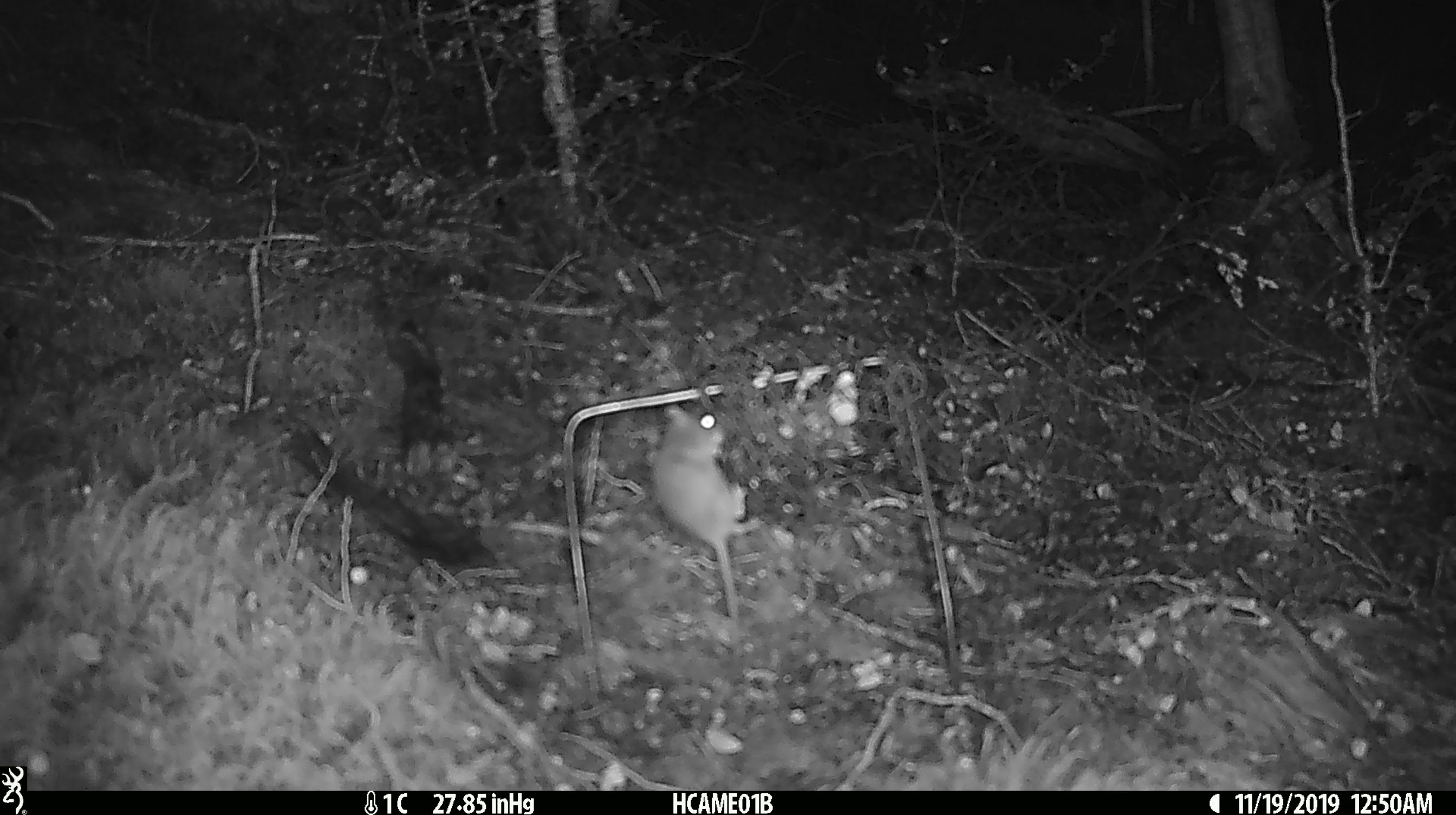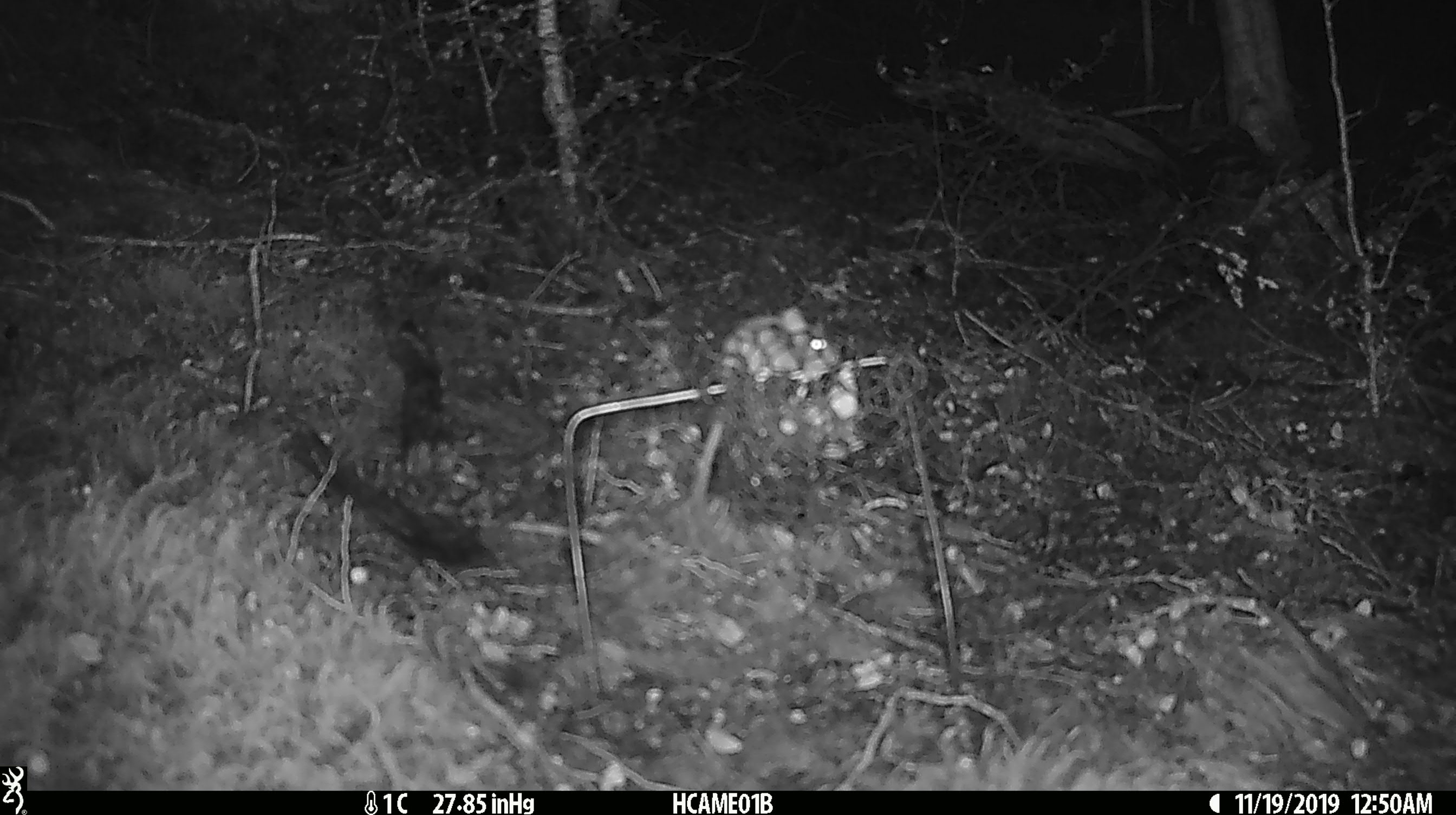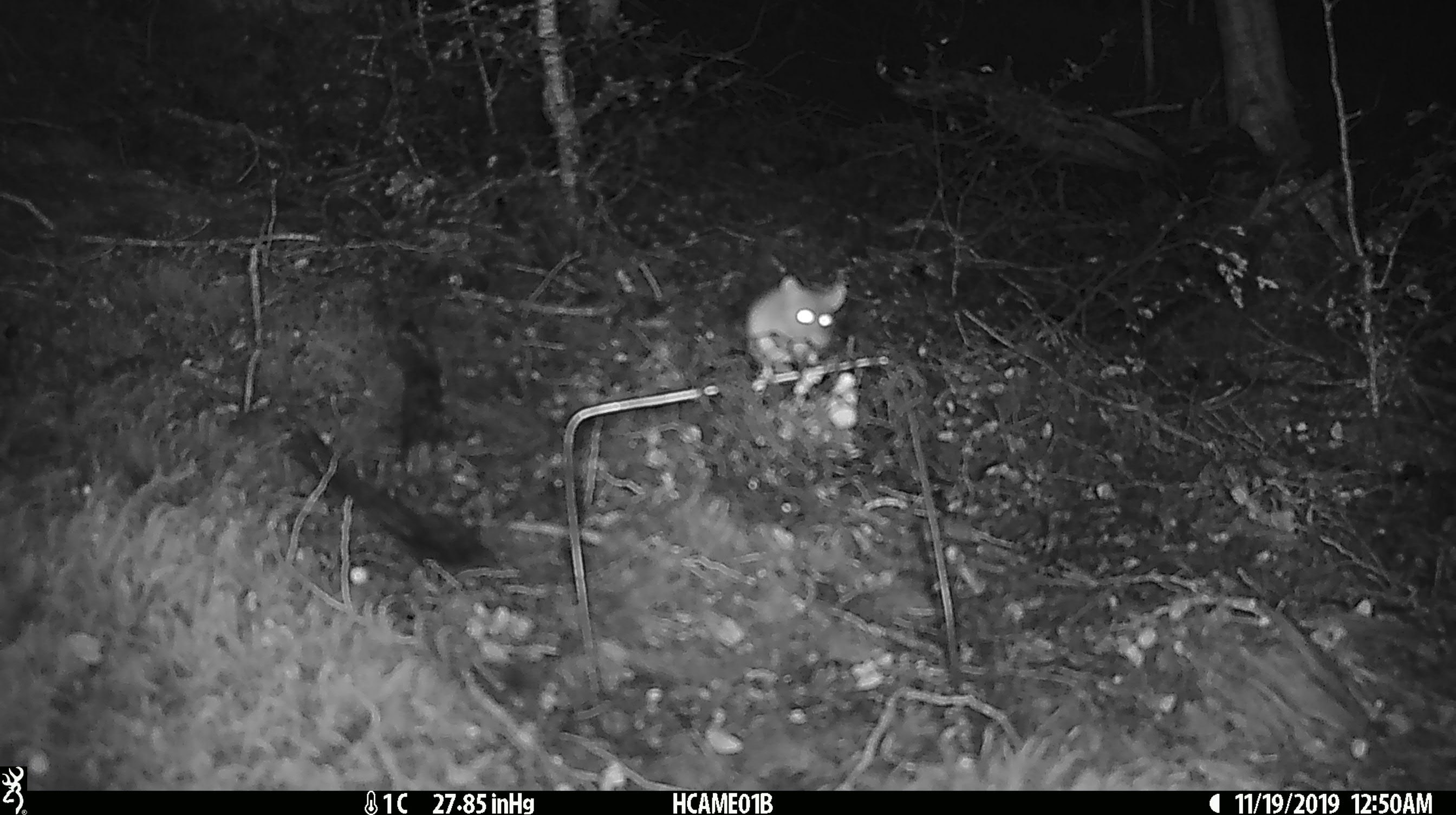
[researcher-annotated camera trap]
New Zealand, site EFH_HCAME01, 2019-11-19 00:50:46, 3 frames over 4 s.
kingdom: Animalia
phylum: Chordata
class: Mammalia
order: Rodentia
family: Muridae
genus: Mus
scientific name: Mus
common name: mouse